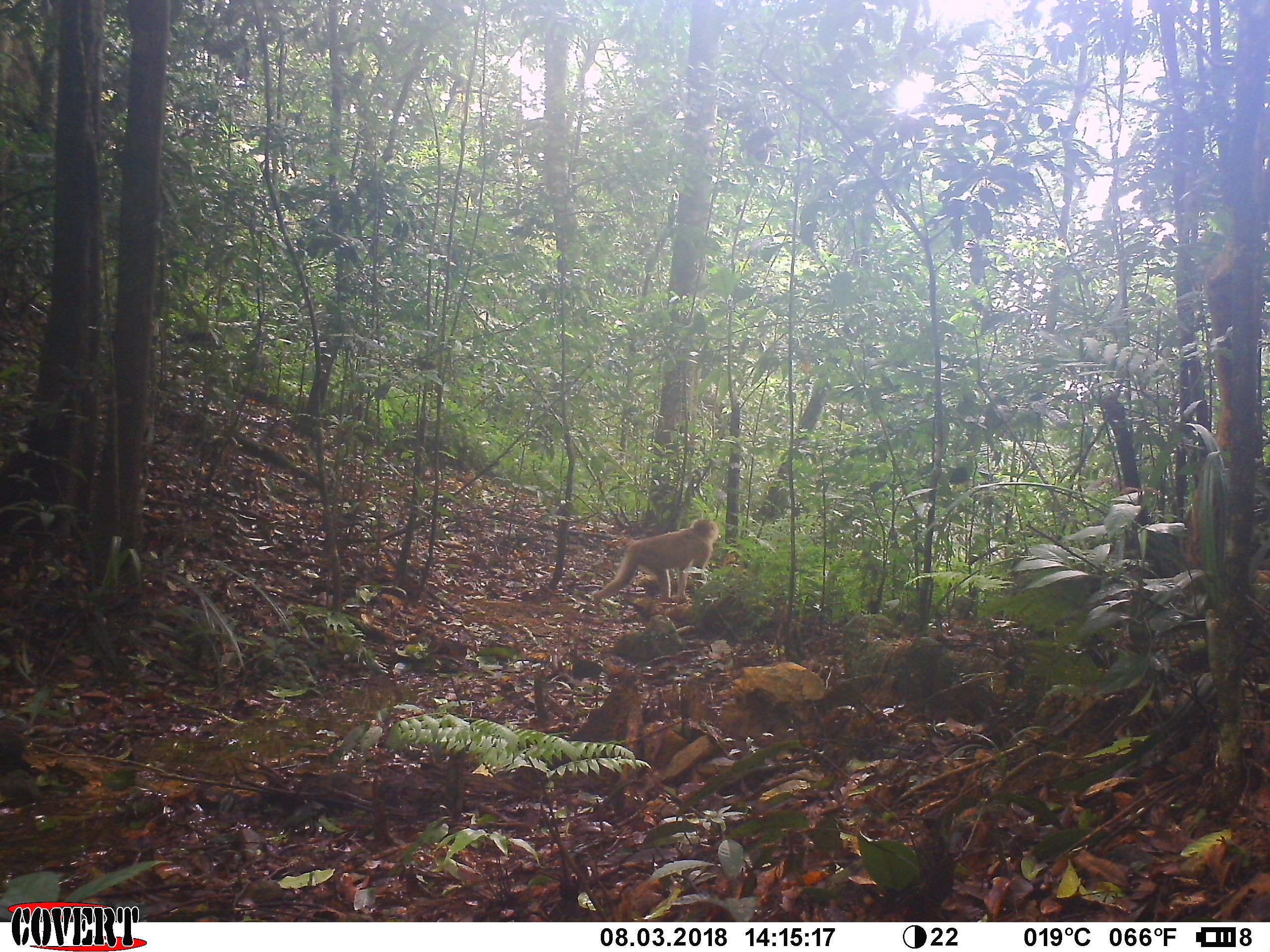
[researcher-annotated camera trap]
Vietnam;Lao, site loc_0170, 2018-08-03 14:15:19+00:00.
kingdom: Animalia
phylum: Chordata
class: Mammalia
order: Primates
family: Cercopithecidae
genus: Macaca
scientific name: Macaca nemestrina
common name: pig-tailed macaque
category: pig tailed macaque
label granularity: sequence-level